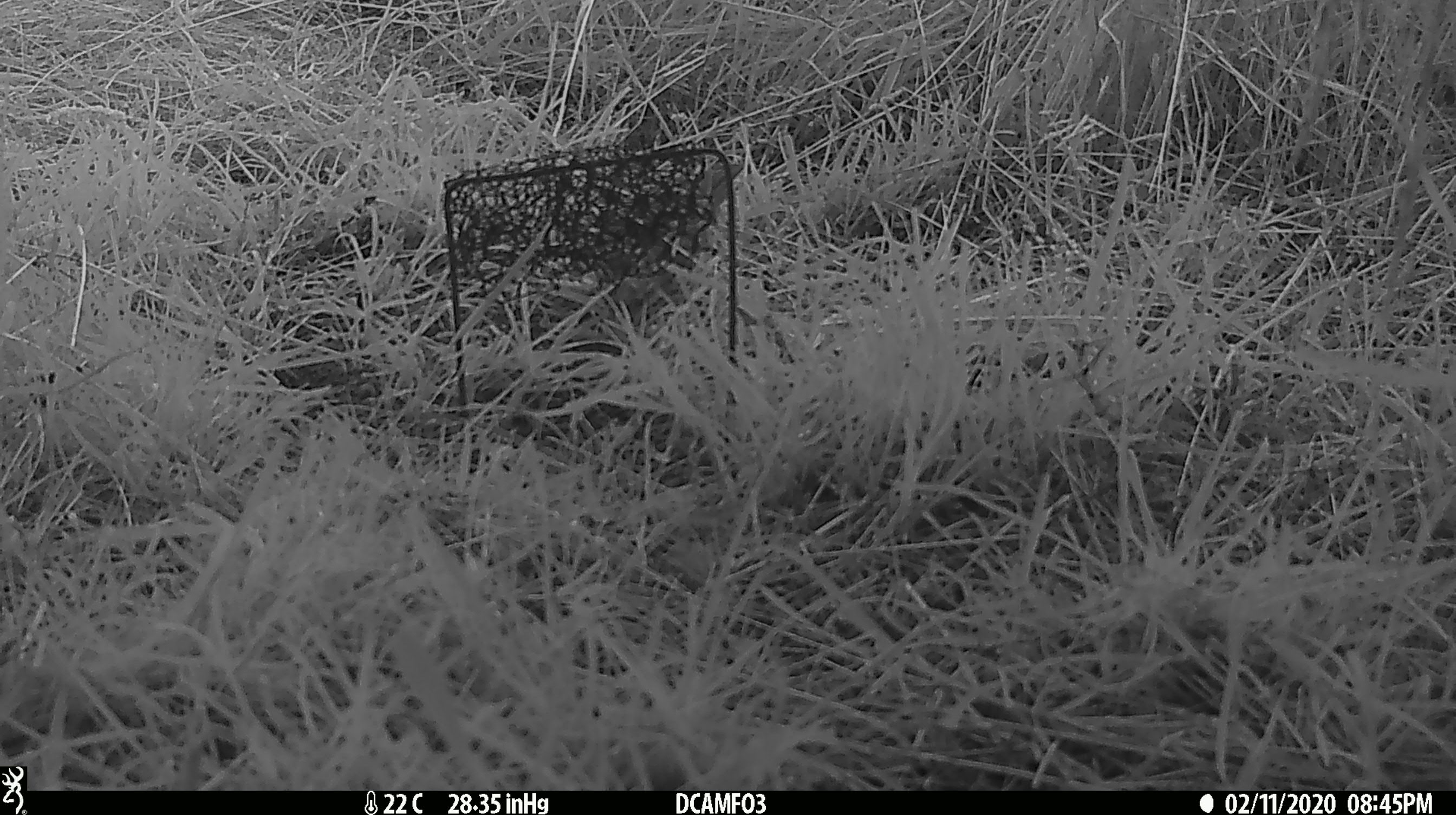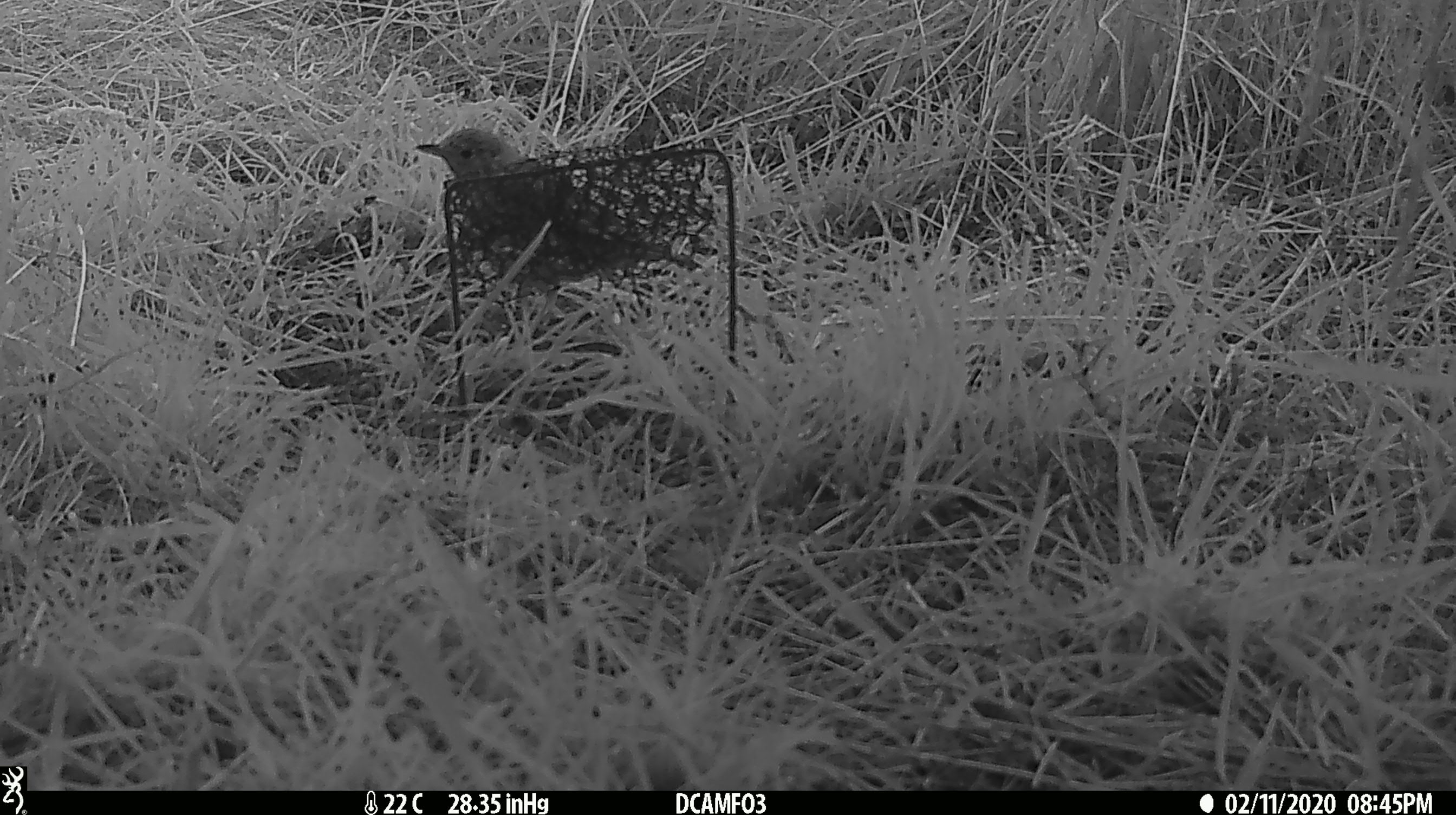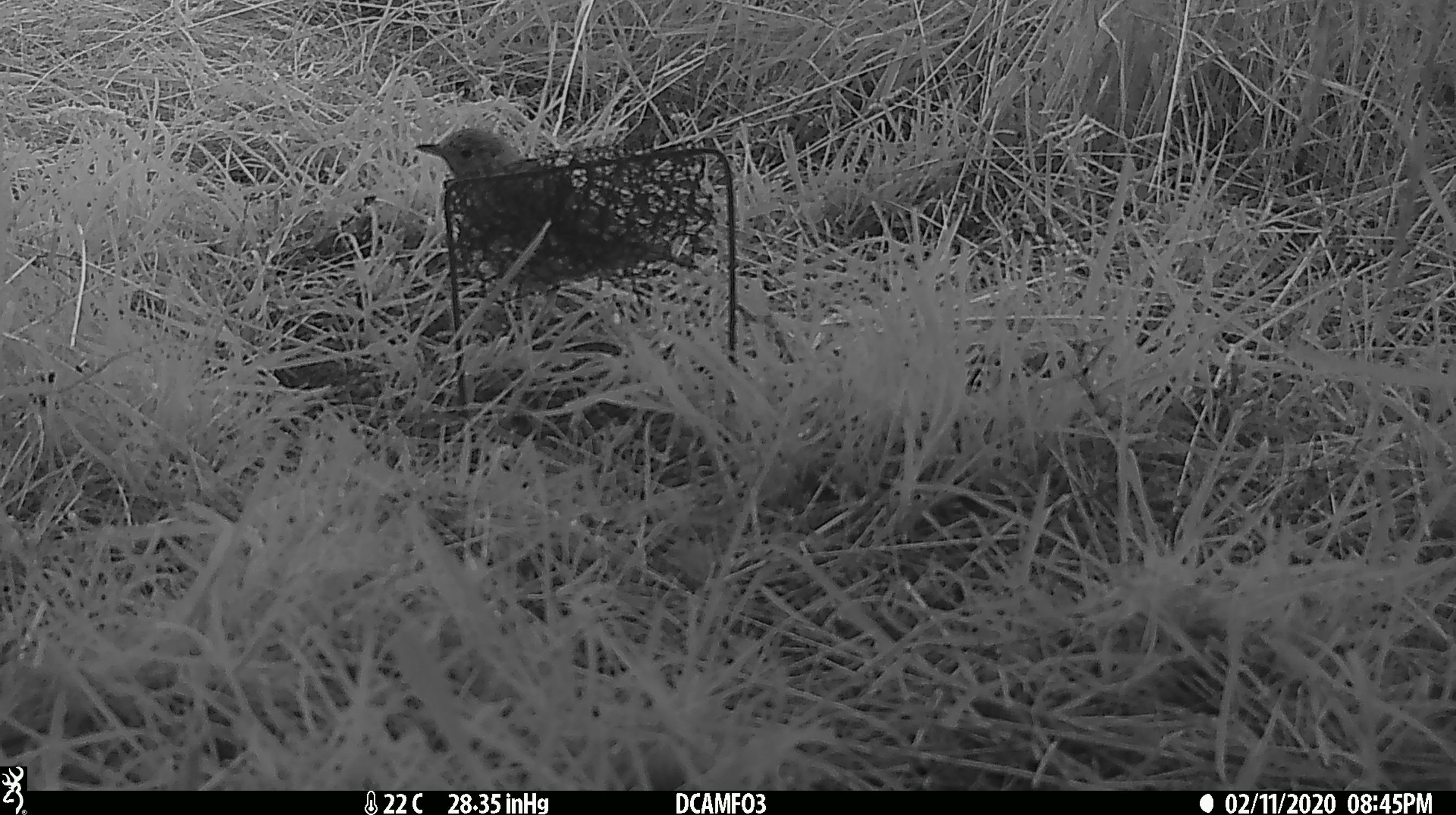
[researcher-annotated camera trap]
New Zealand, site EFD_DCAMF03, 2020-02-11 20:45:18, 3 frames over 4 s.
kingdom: Animalia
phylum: Chordata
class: Aves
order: Passeriformes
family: Turdidae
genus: Turdus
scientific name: Turdus philomelos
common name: song thrush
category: thrush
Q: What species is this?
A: Thrush (song thrush) (Turdus philomelos).